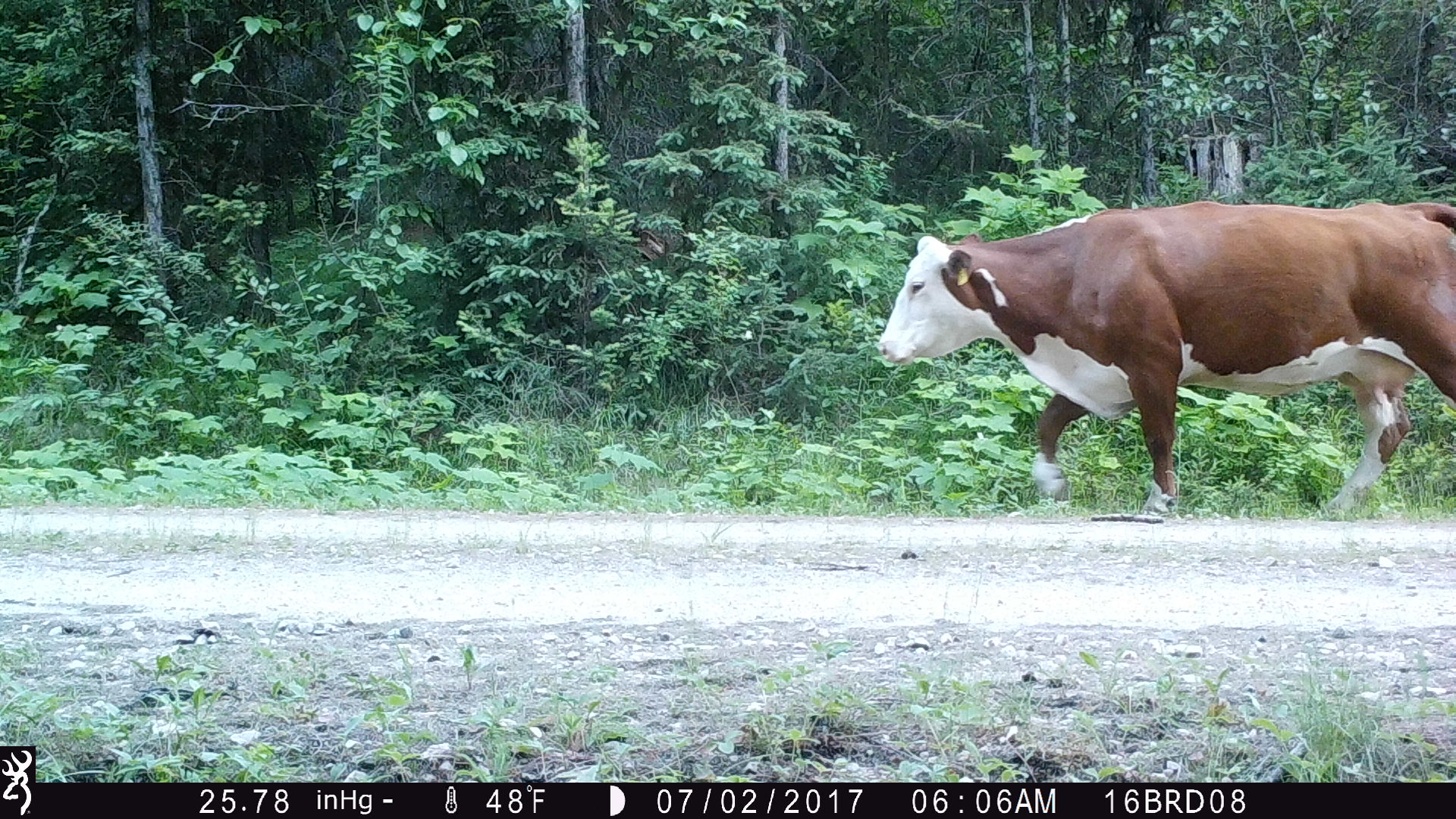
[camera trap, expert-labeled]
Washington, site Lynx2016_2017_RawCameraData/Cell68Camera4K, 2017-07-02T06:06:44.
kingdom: Animalia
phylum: Chordata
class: Mammalia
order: Artiodactyla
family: Bovidae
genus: Bos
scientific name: Bos taurus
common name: domestic cattle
Domestic cattle (Bos taurus). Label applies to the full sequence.